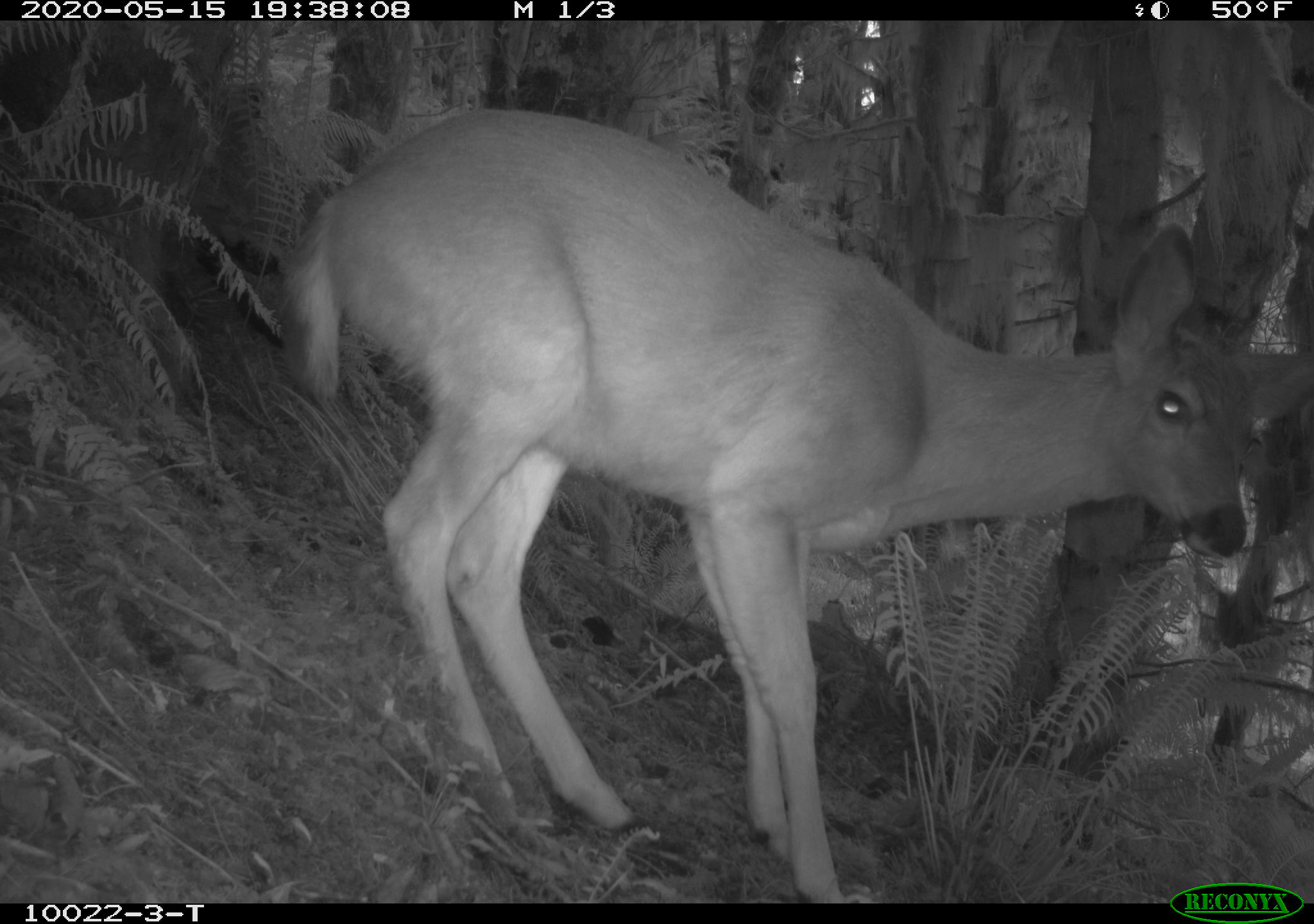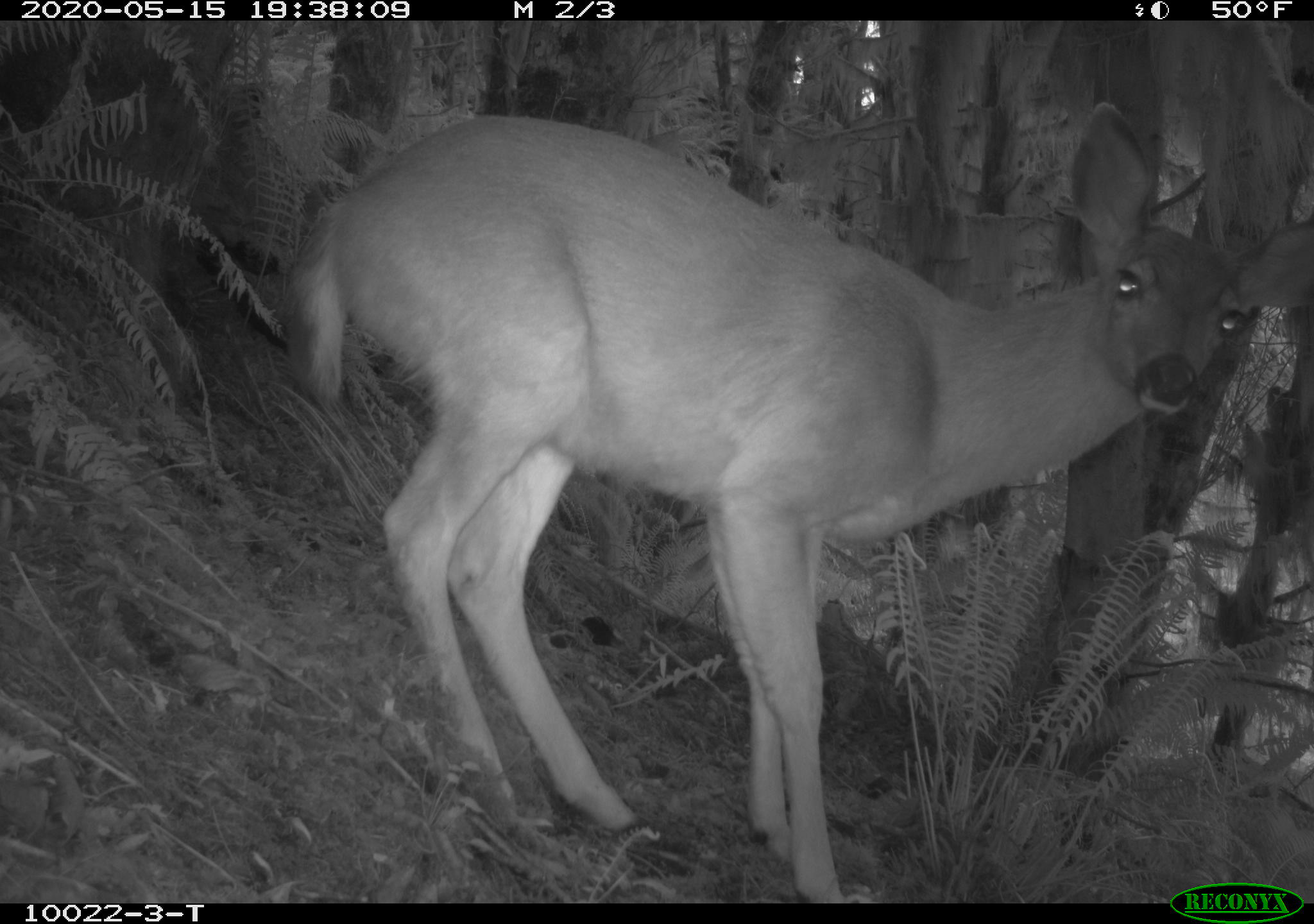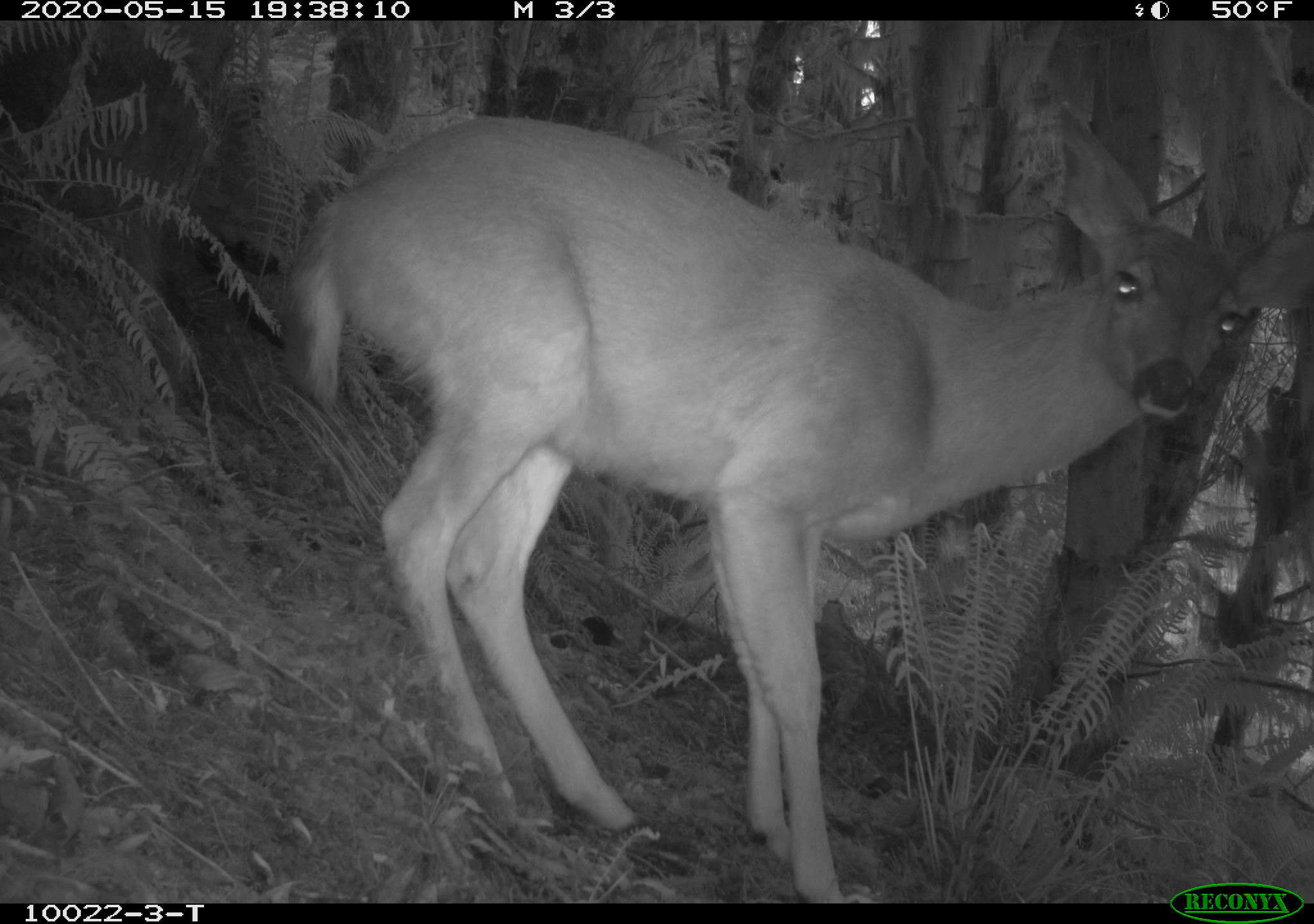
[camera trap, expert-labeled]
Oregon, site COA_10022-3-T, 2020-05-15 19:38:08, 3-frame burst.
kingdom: Animalia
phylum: Chordata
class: Mammalia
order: Artiodactyla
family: Cervidae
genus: Odocoileus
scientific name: Odocoileus hemionus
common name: black-tailed deer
Black-tailed deer (Odocoileus hemionus).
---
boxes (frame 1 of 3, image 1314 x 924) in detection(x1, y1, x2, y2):
black-tailed deer: detection(270, 99, 1309, 869)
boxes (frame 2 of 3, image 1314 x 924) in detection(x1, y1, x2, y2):
black-tailed deer: detection(283, 95, 1311, 878)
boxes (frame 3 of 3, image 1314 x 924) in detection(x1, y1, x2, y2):
black-tailed deer: detection(268, 99, 1311, 873)